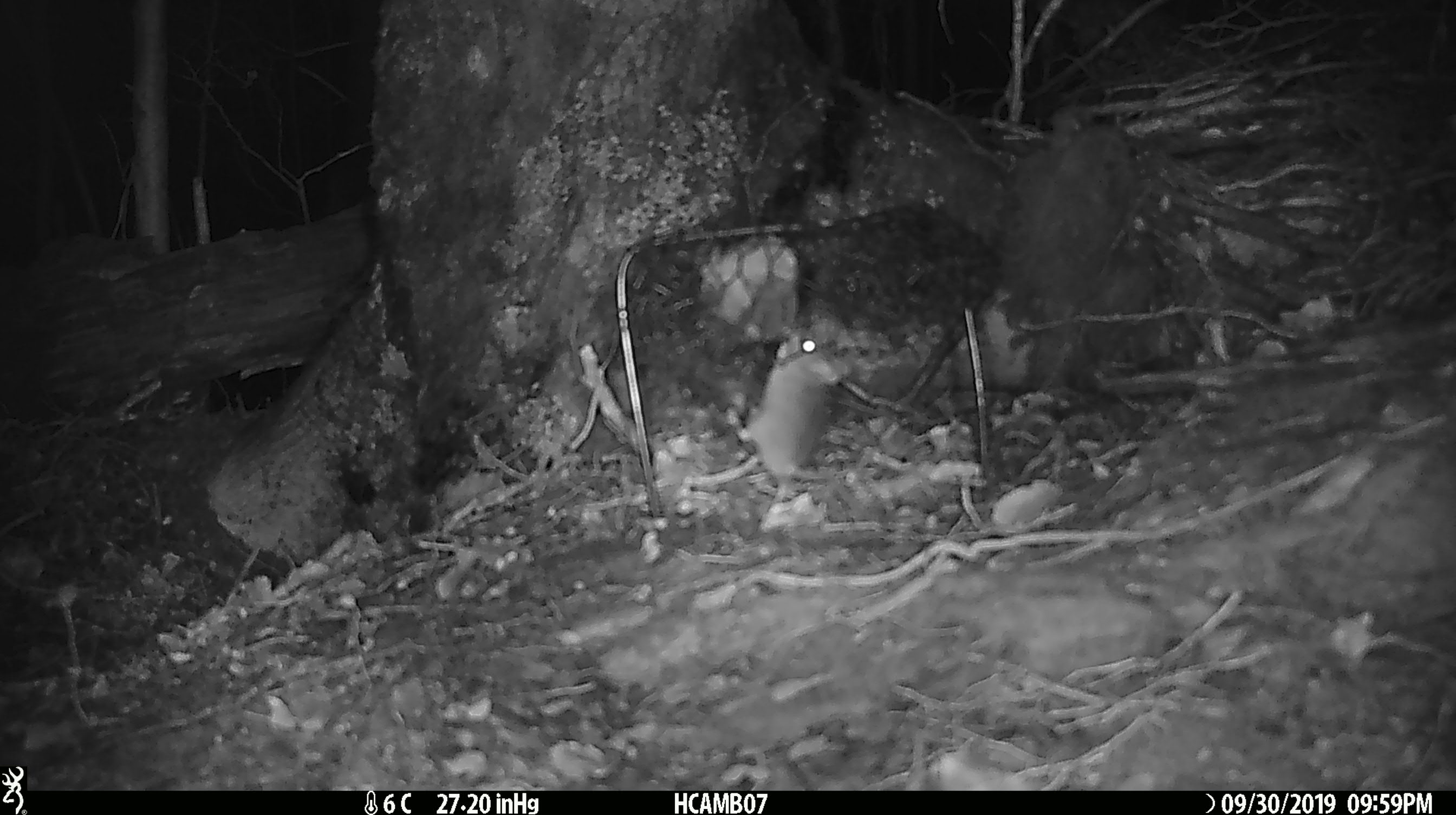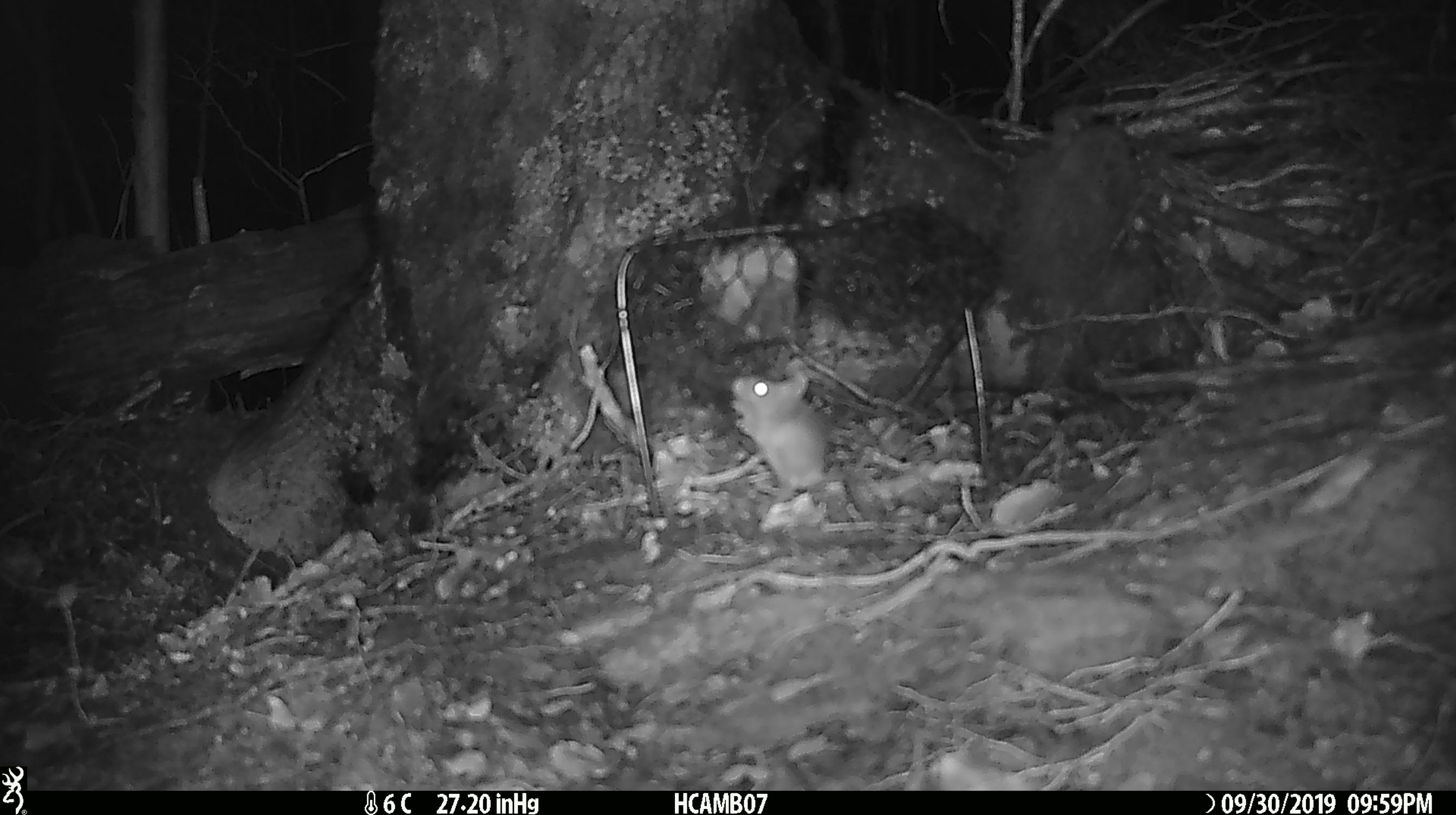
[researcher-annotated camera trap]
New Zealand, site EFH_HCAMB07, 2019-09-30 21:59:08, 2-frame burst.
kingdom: Animalia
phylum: Chordata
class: Mammalia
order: Rodentia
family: Muridae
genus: Mus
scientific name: Mus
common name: mouse